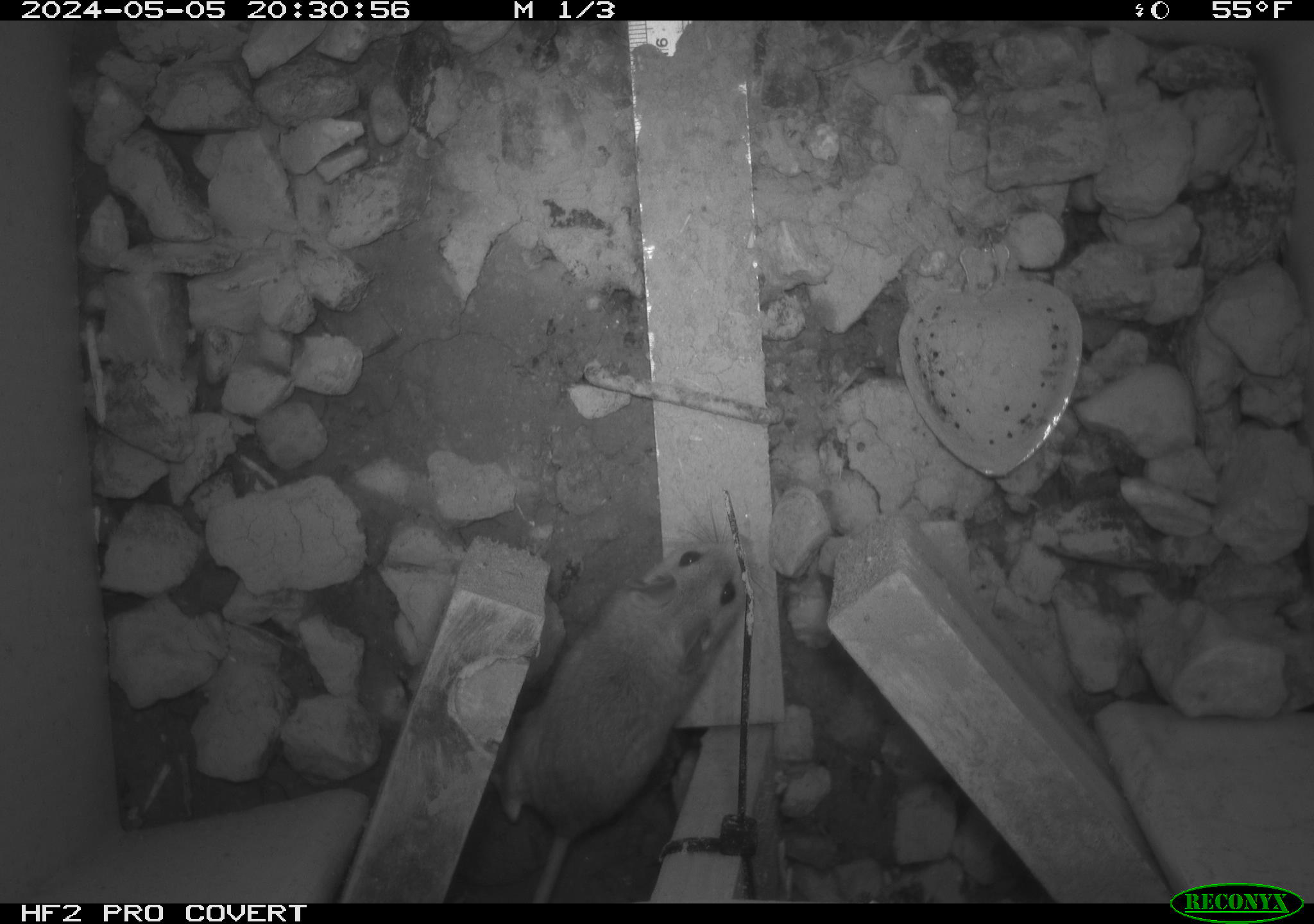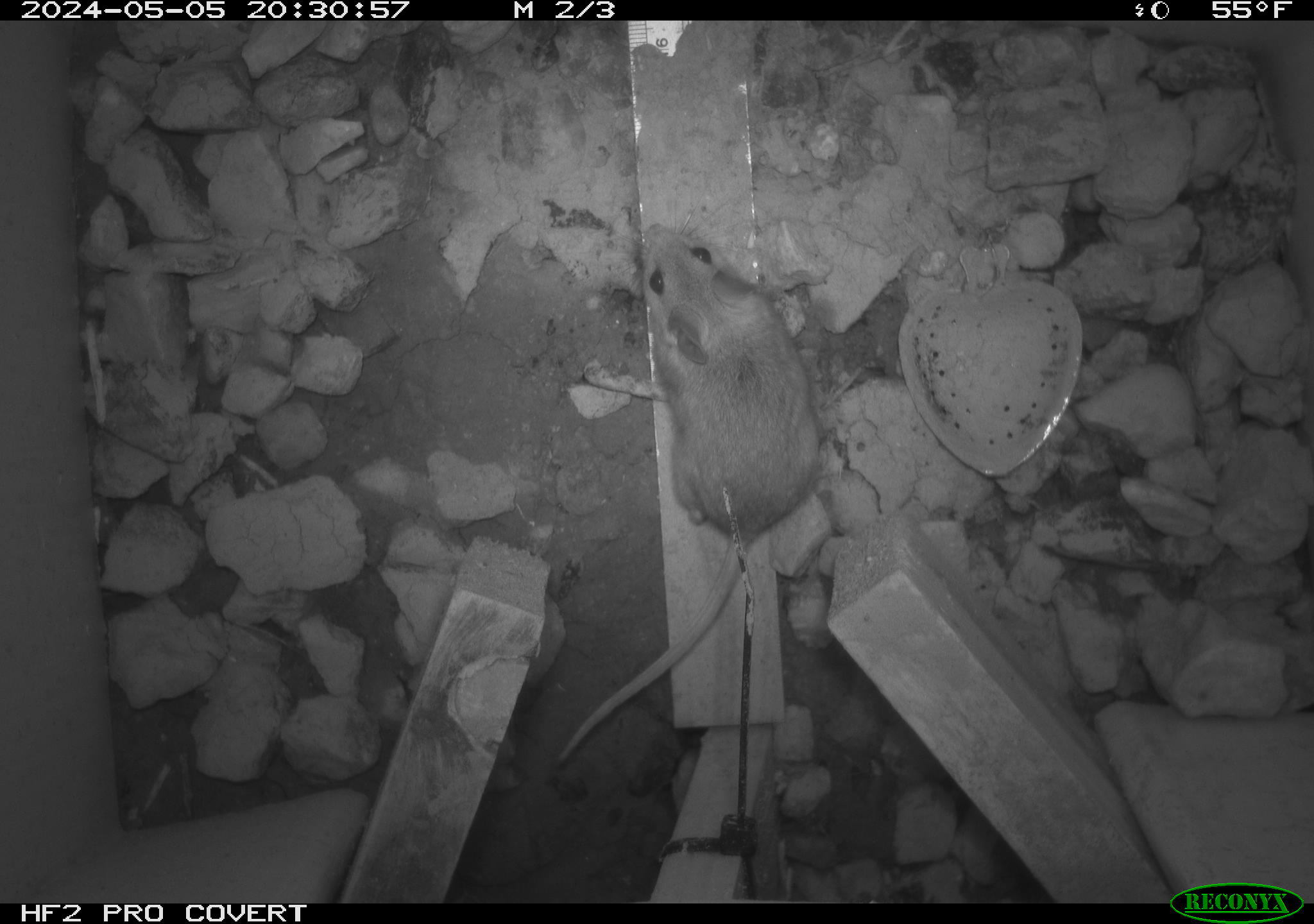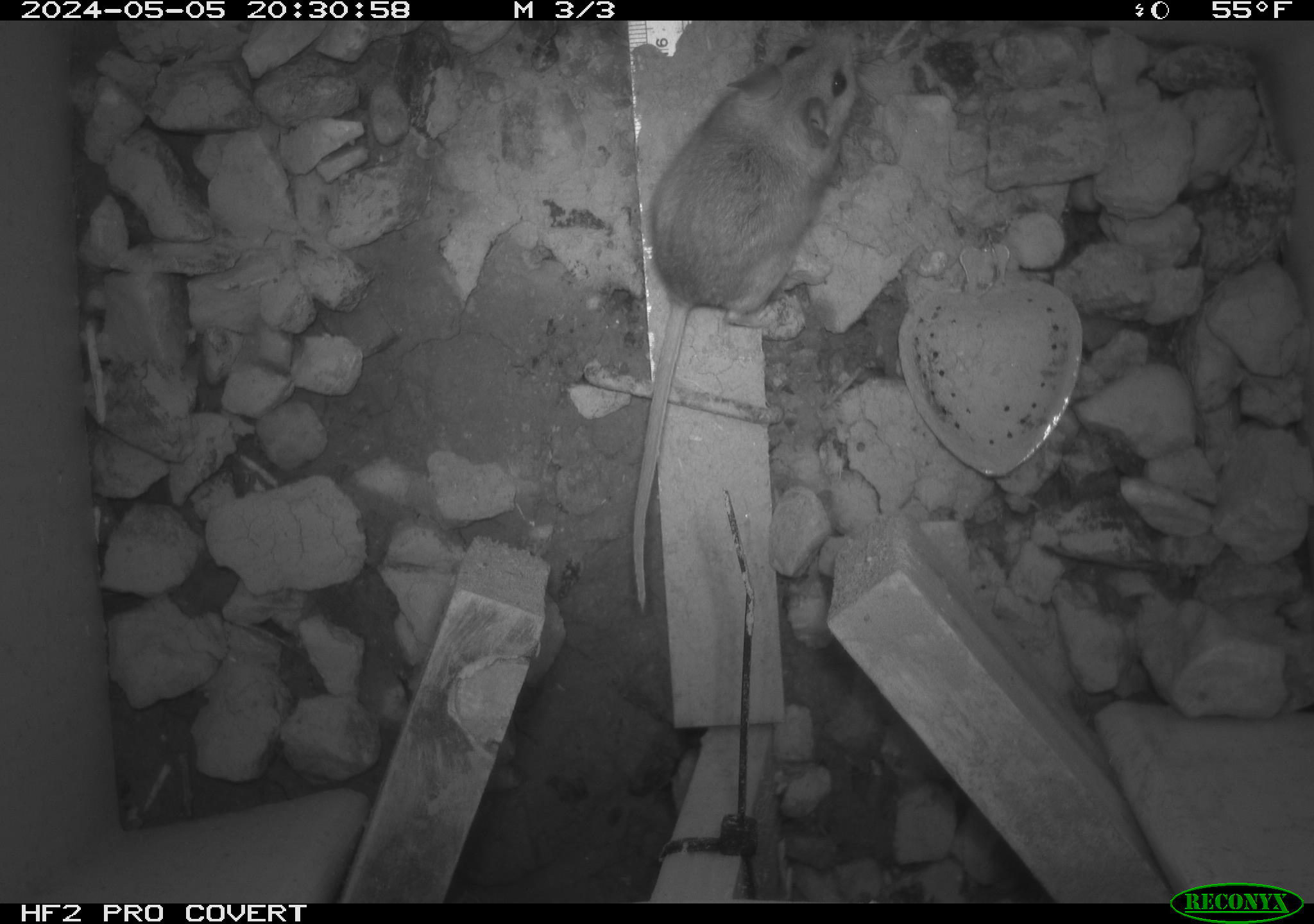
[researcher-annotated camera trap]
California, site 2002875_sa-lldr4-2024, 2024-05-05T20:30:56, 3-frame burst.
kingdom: Animalia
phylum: Chordata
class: Mammalia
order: Rodentia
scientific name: Rodentia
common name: mouse species